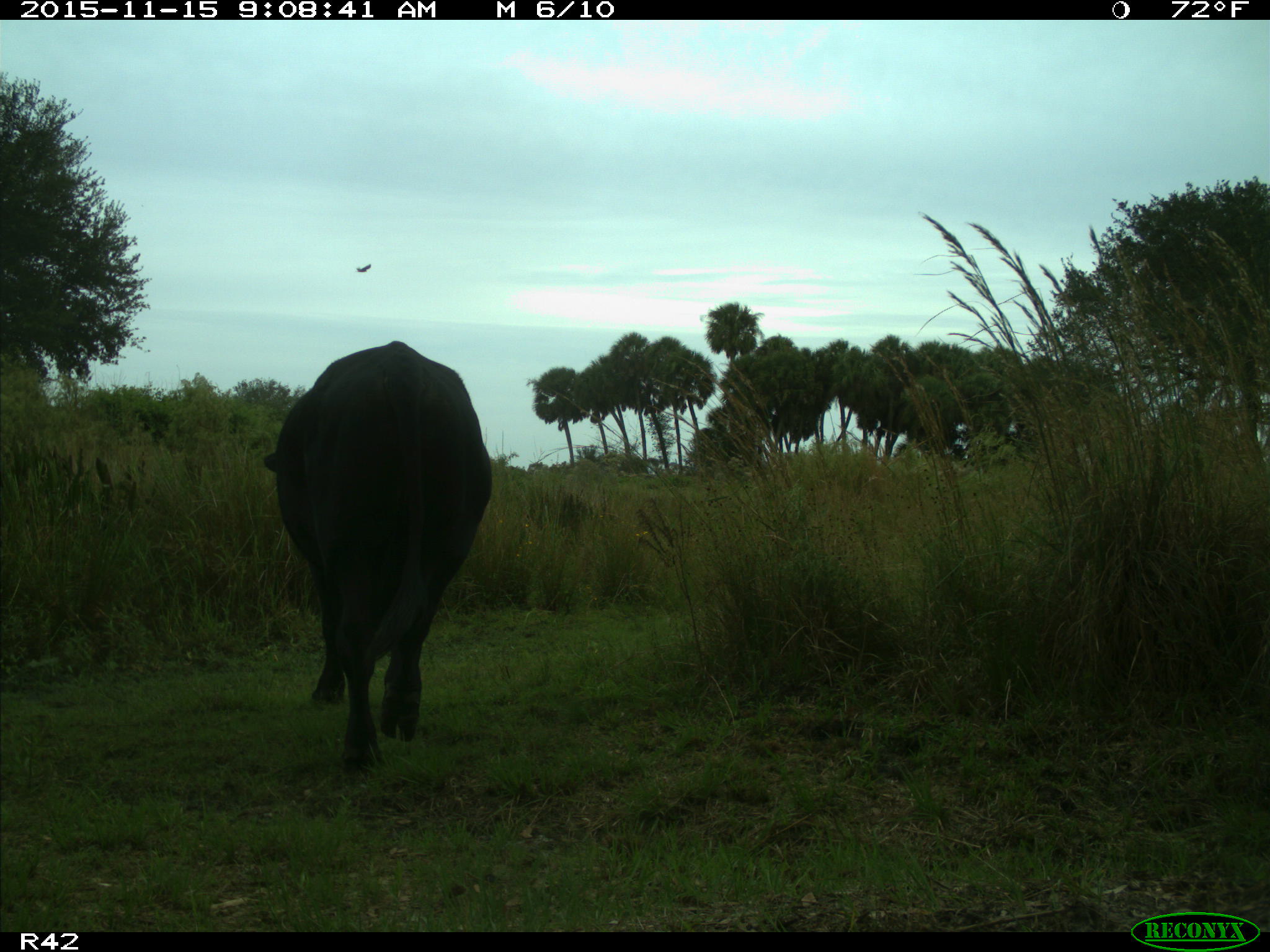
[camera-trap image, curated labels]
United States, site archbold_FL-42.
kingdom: Animalia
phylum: Chordata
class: Mammalia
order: Artiodactyla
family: Bovidae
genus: Bos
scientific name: Bos taurus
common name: domestic cow